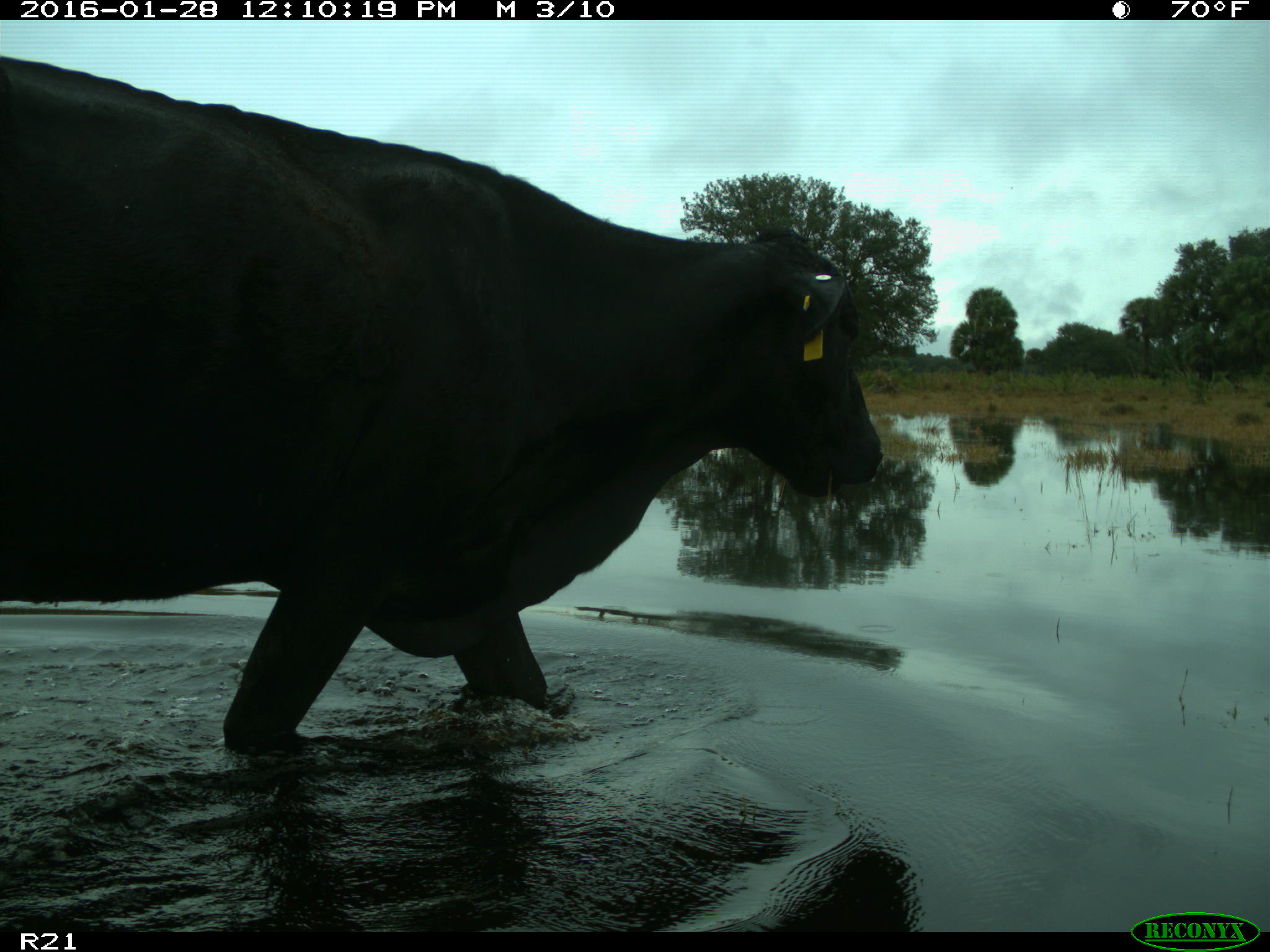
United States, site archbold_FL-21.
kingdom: Animalia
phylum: Chordata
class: Mammalia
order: Artiodactyla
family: Bovidae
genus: Bos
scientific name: Bos taurus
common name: domestic cow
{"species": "Bos taurus (domestic cow)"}